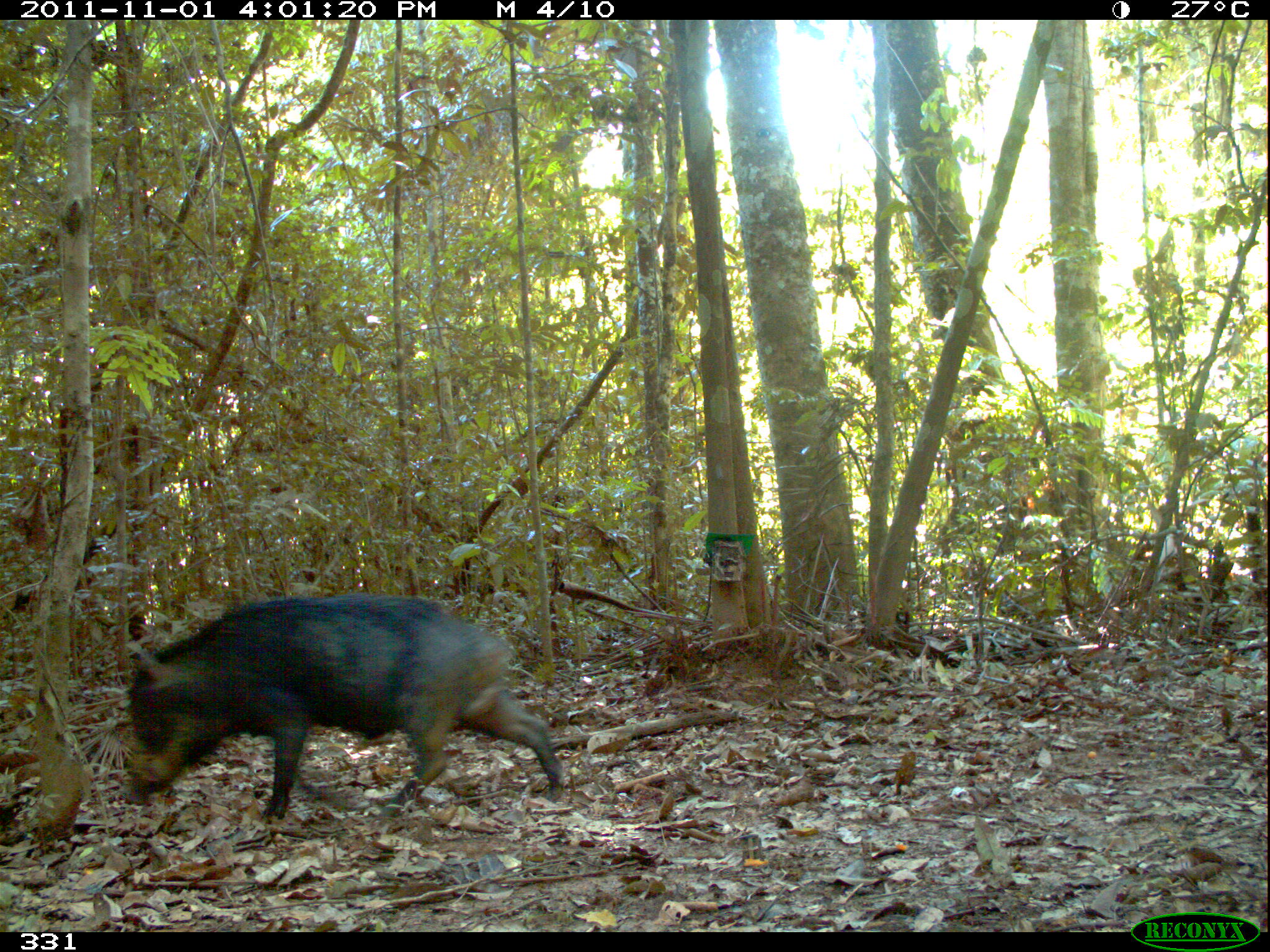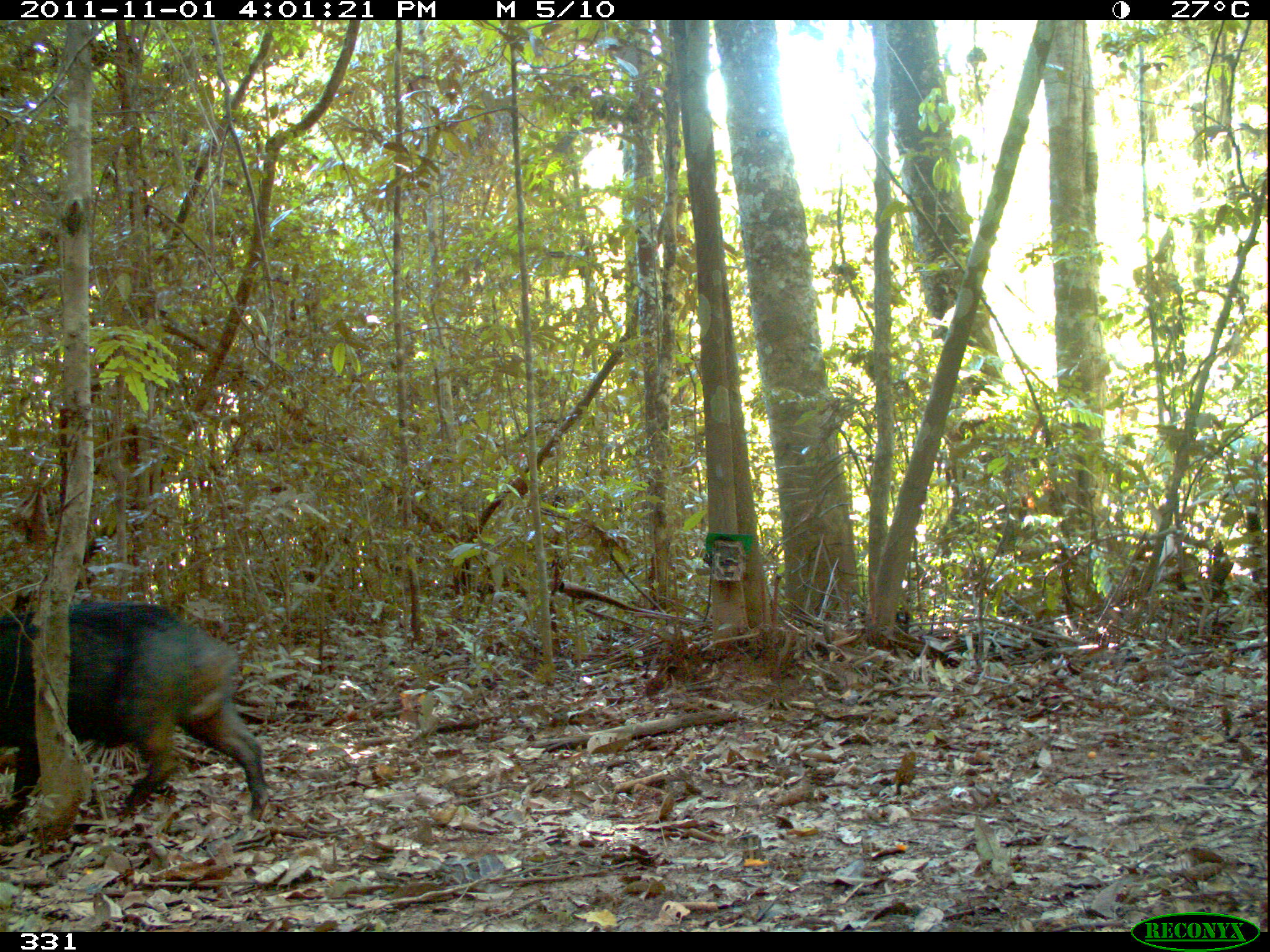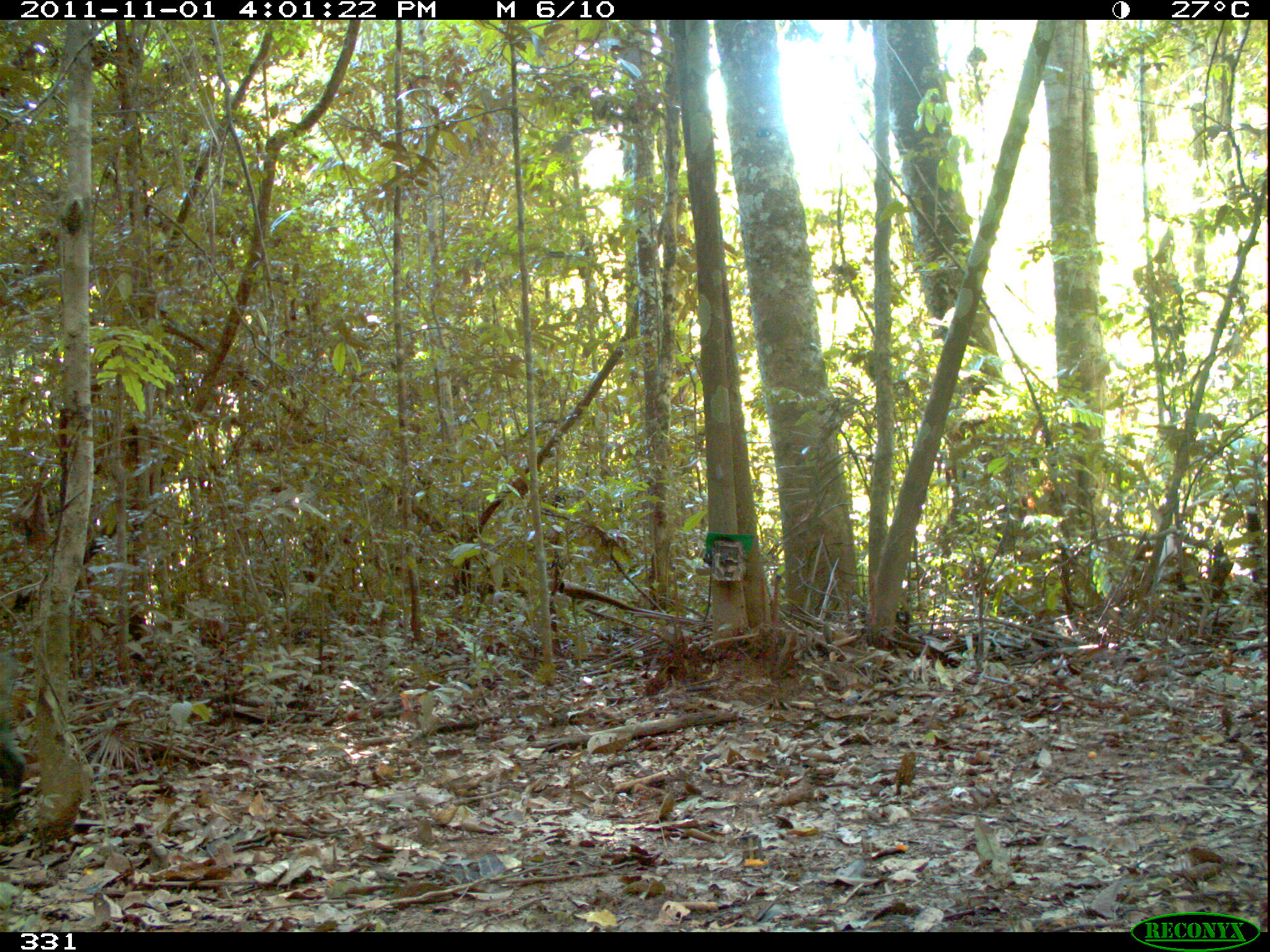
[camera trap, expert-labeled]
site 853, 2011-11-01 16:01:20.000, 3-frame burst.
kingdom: Animalia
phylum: Chordata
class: Mammalia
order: Artiodactyla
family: Tayassuidae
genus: Tayassu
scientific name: Tayassu pecari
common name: white-lipped peccary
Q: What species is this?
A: Tayassu pecari (white-lipped peccary).